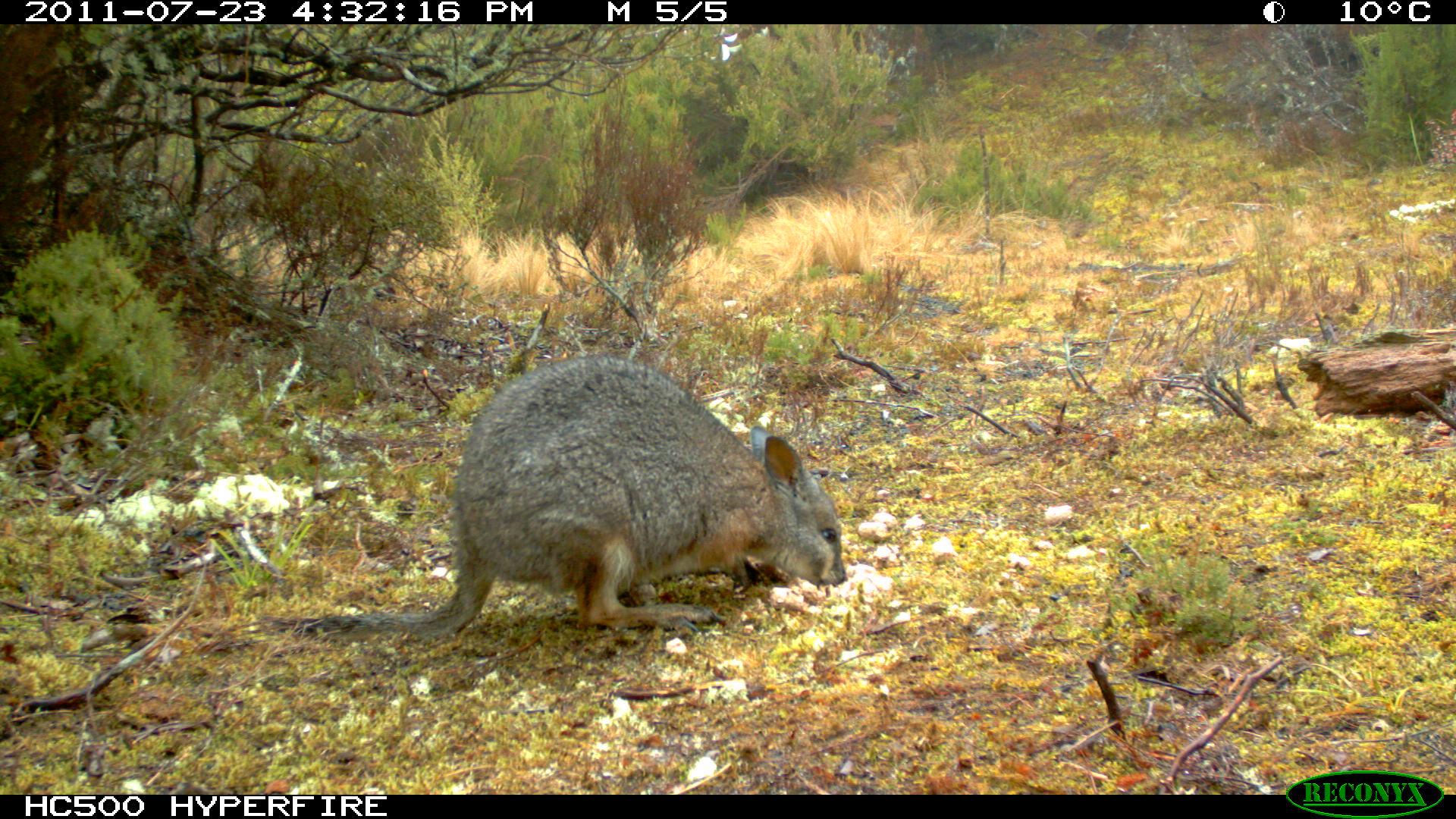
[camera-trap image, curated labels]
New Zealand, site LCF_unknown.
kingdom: Animalia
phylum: Chordata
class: Mammalia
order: Diprotodontia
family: Macropodidae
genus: Notamacropus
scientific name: Notamacropus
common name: wallaby